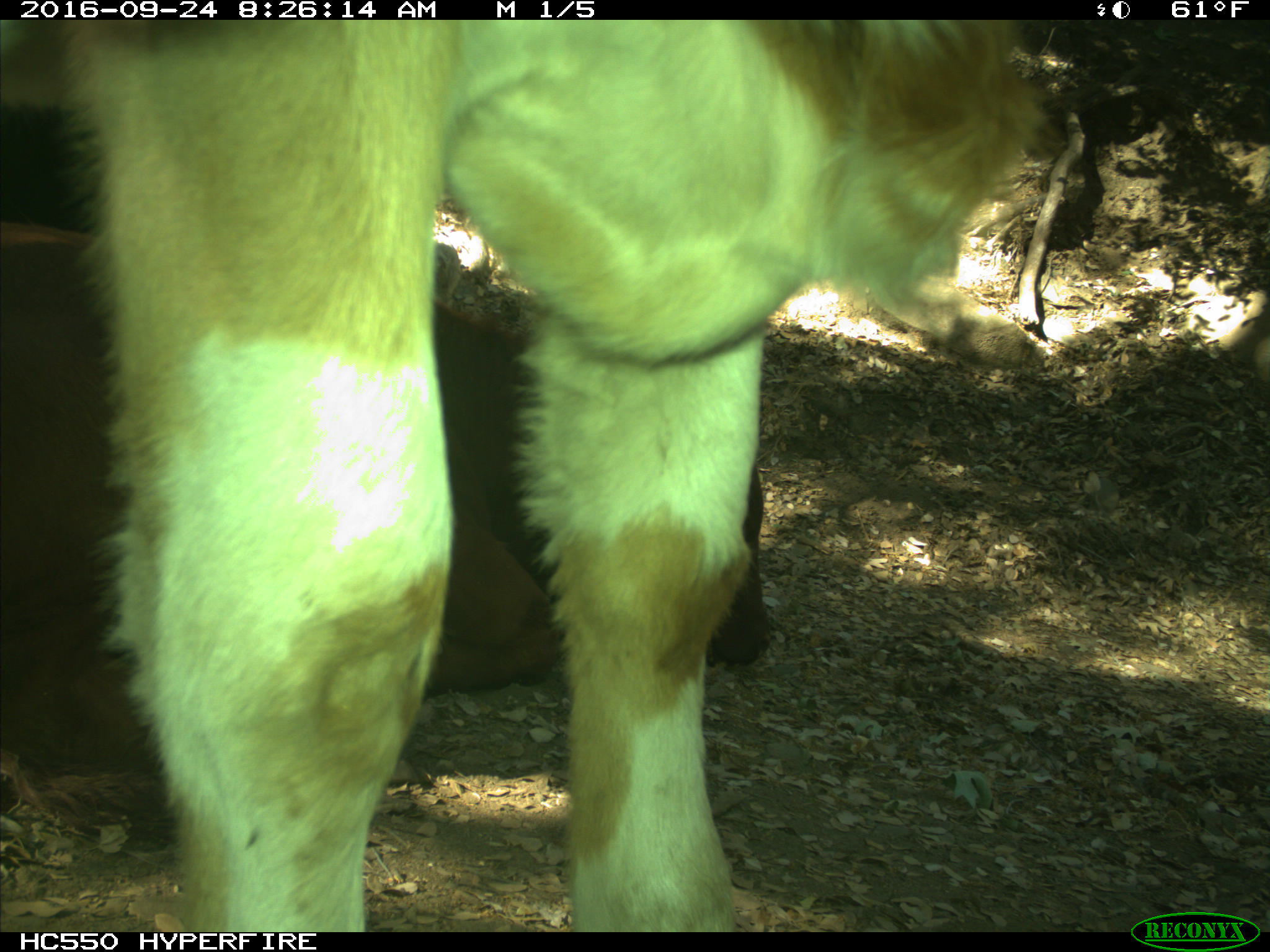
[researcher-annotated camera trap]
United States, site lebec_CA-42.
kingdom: Animalia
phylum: Chordata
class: Mammalia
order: Artiodactyla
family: Bovidae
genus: Bos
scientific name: Bos taurus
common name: domestic cow